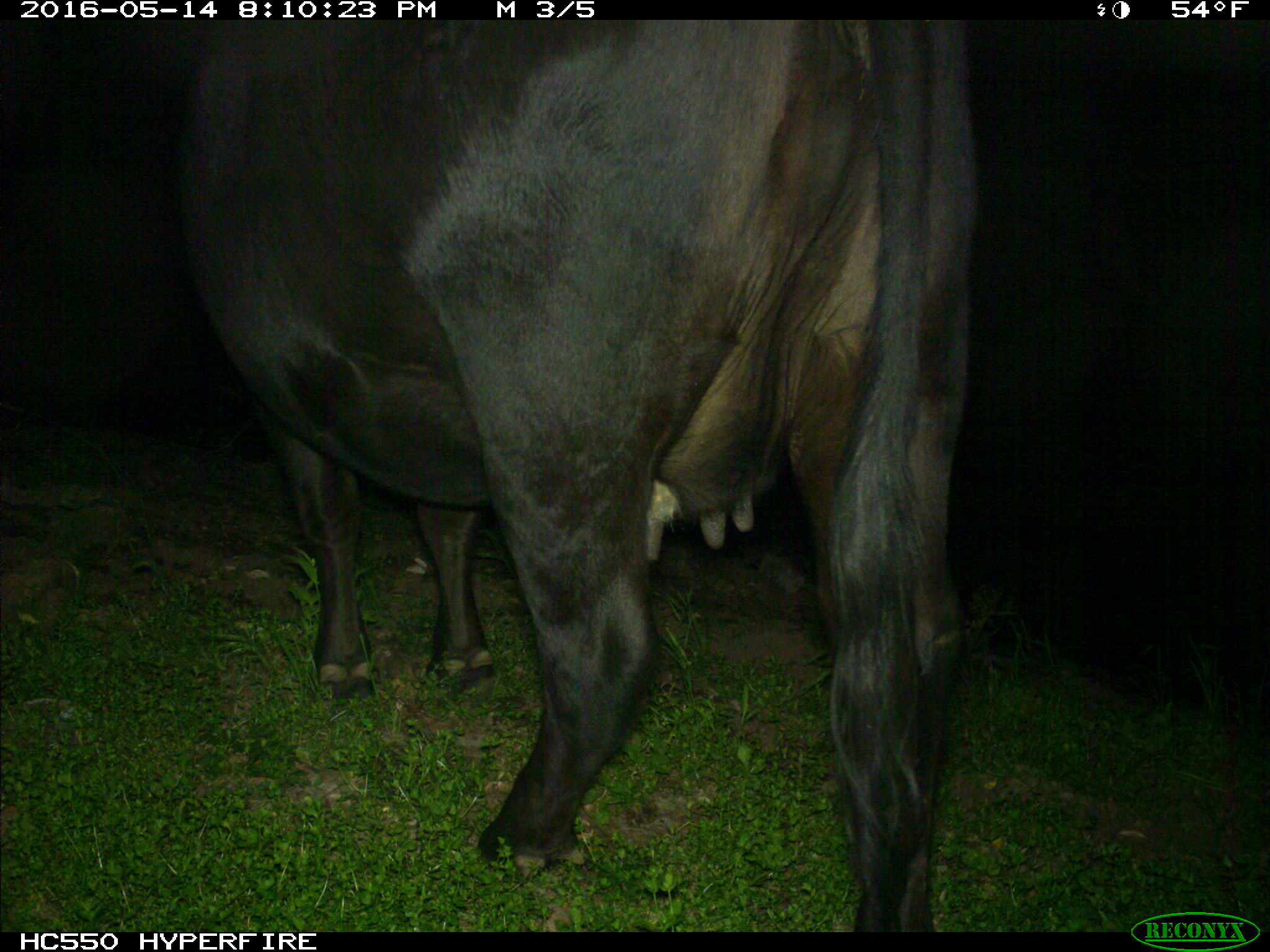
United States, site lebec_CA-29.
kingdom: Animalia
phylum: Chordata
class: Mammalia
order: Artiodactyla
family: Bovidae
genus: Bos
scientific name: Bos taurus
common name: domestic cow